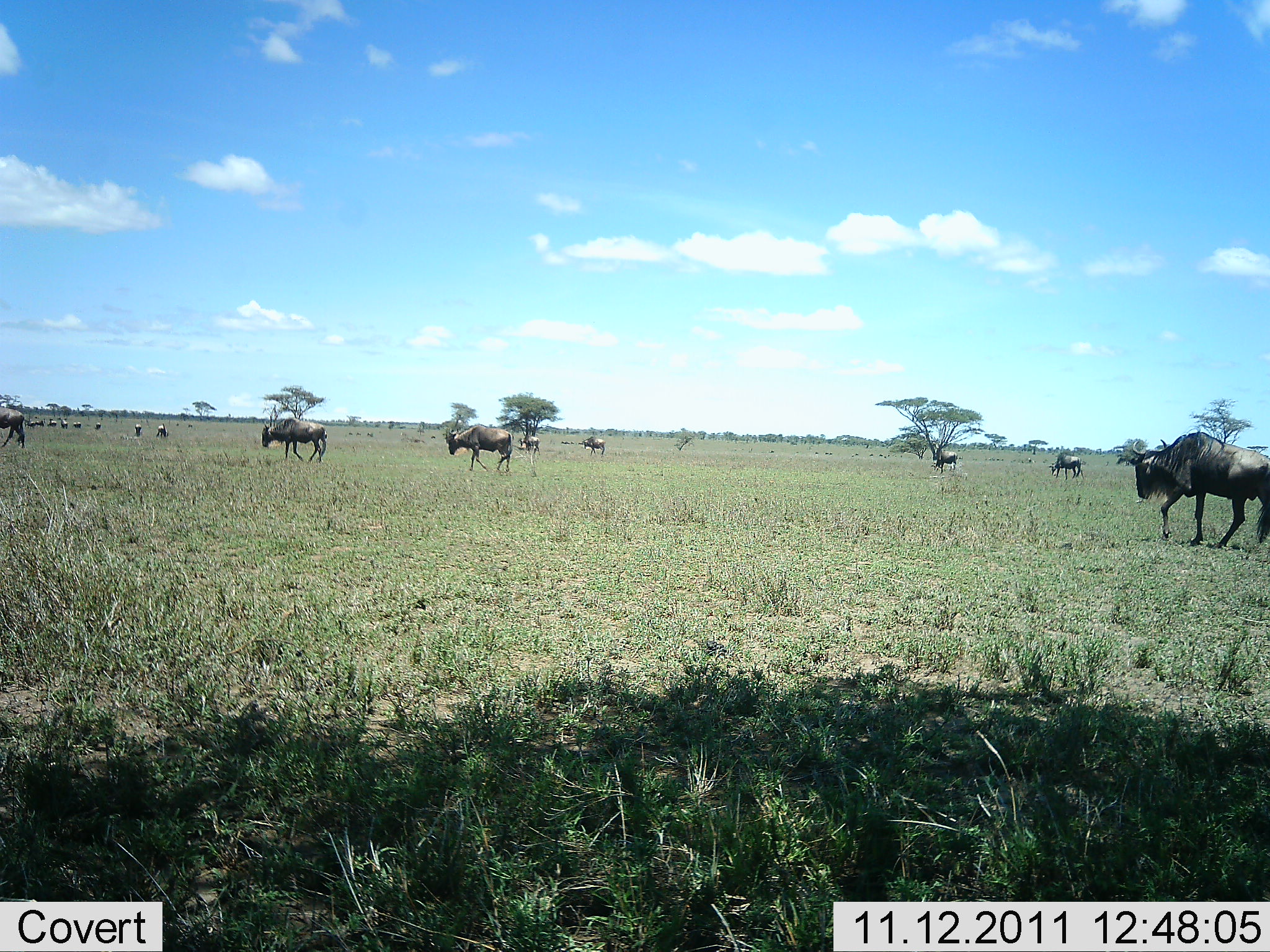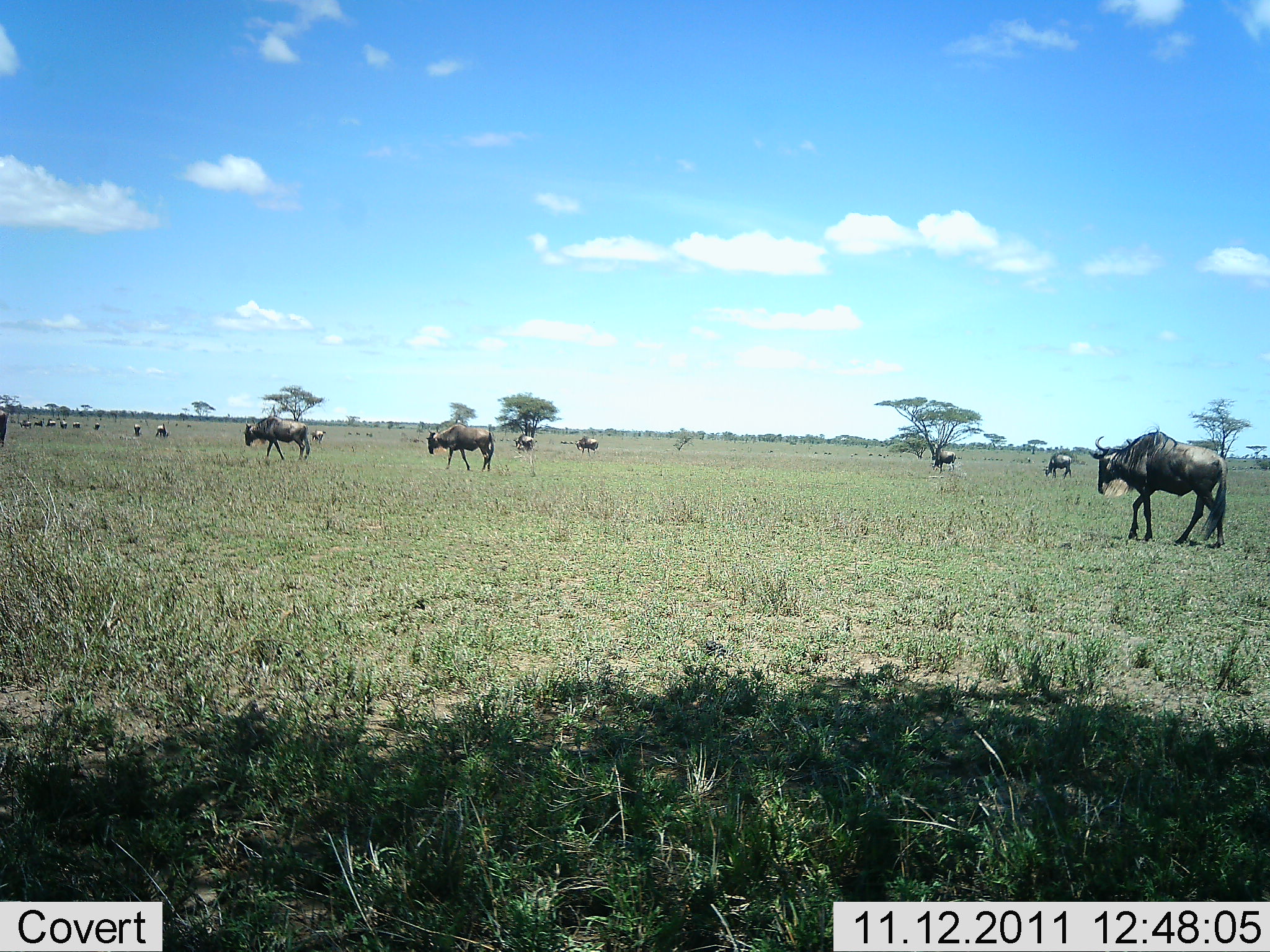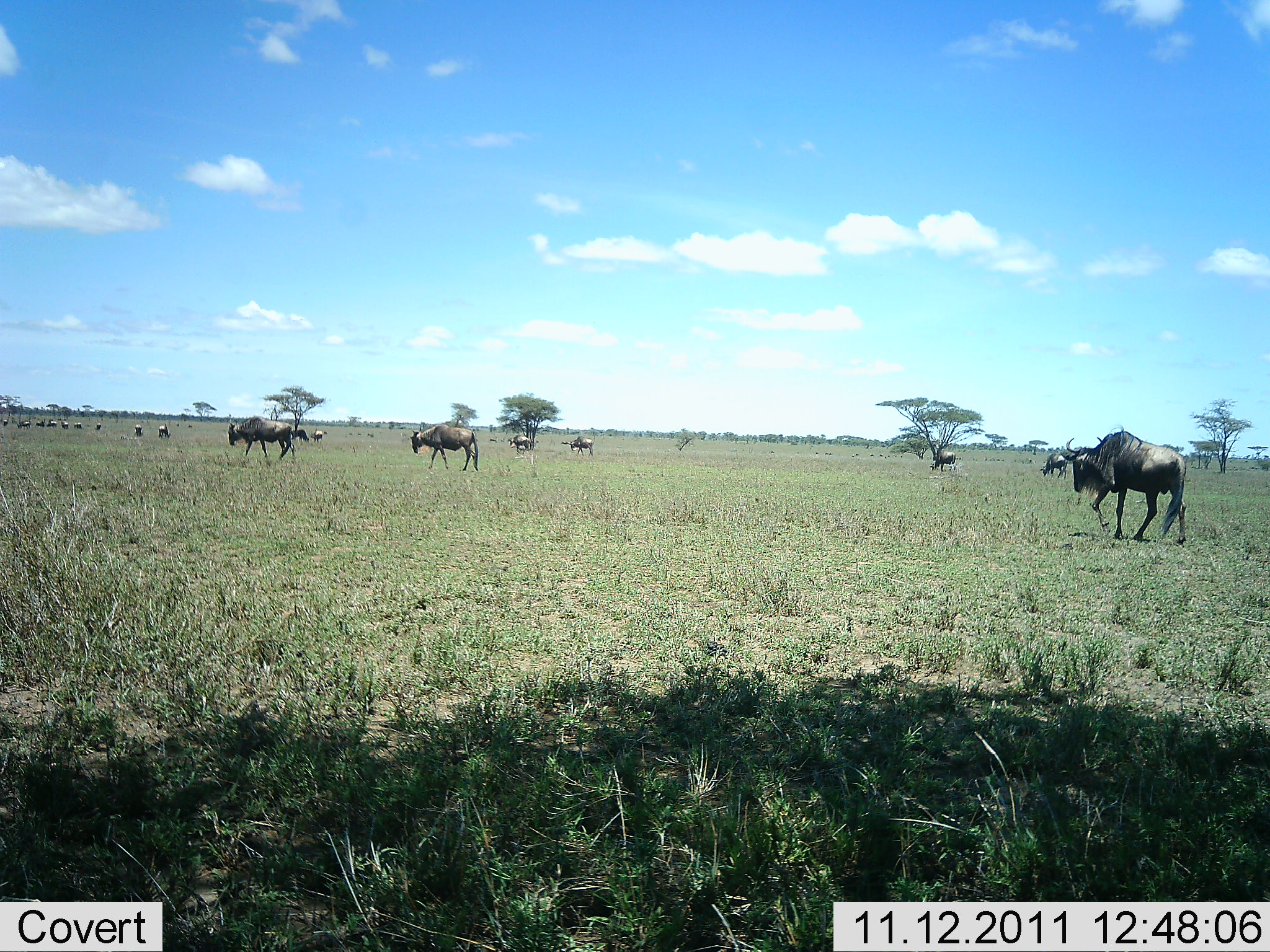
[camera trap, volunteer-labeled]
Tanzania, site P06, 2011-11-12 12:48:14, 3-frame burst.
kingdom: Animalia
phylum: Chordata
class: Mammalia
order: Artiodactyla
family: Bovidae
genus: Connochaetes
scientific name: Connochaetes taurinus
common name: blue wildebeest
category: wildebeest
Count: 11-50.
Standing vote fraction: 0%.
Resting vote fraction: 0%.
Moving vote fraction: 100%.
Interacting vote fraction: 0%.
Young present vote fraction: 0%.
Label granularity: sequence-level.